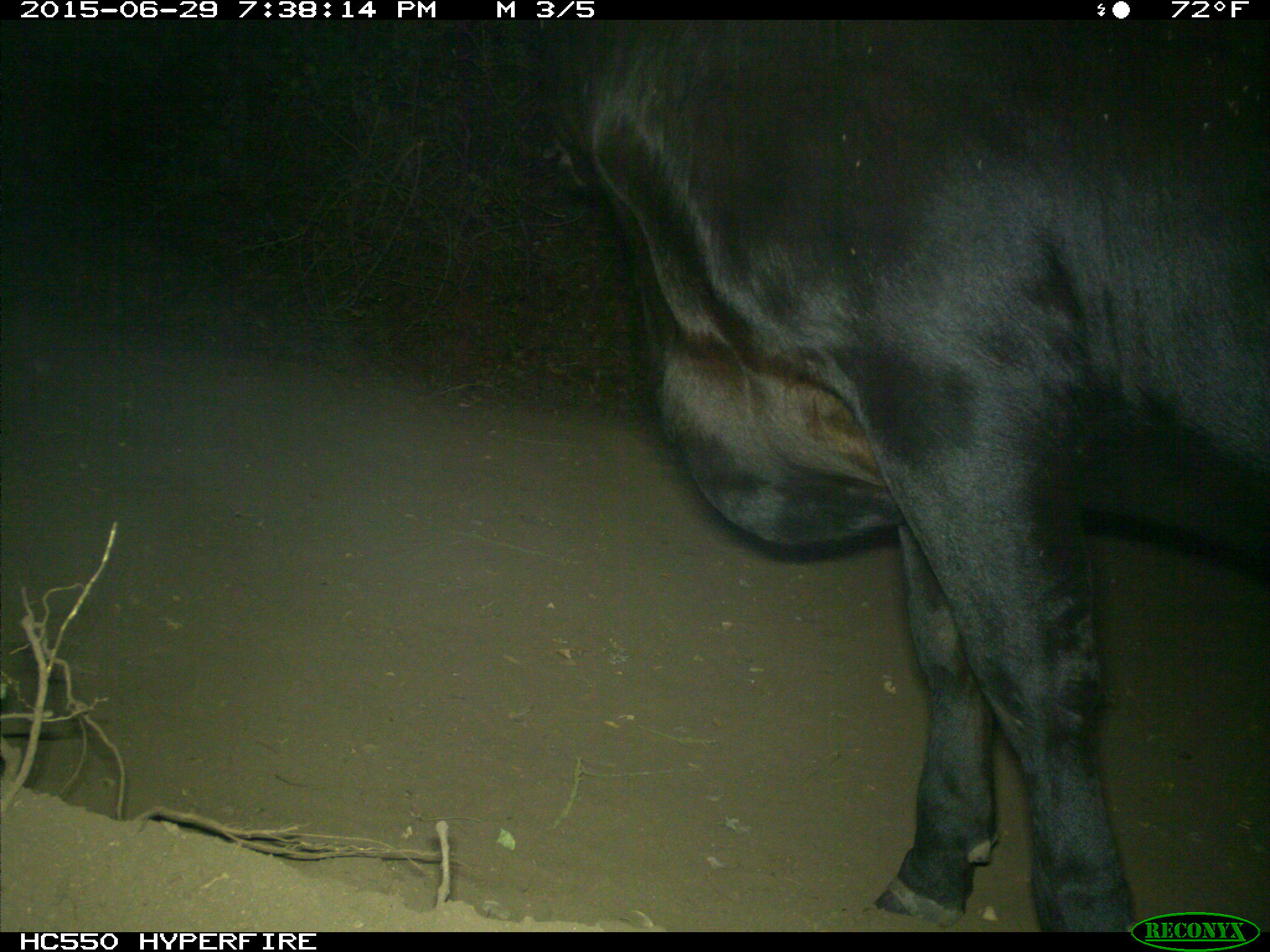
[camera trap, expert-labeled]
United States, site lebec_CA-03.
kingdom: Animalia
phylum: Chordata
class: Mammalia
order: Artiodactyla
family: Bovidae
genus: Bos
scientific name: Bos taurus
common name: domestic cow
Bos taurus (domestic cow).